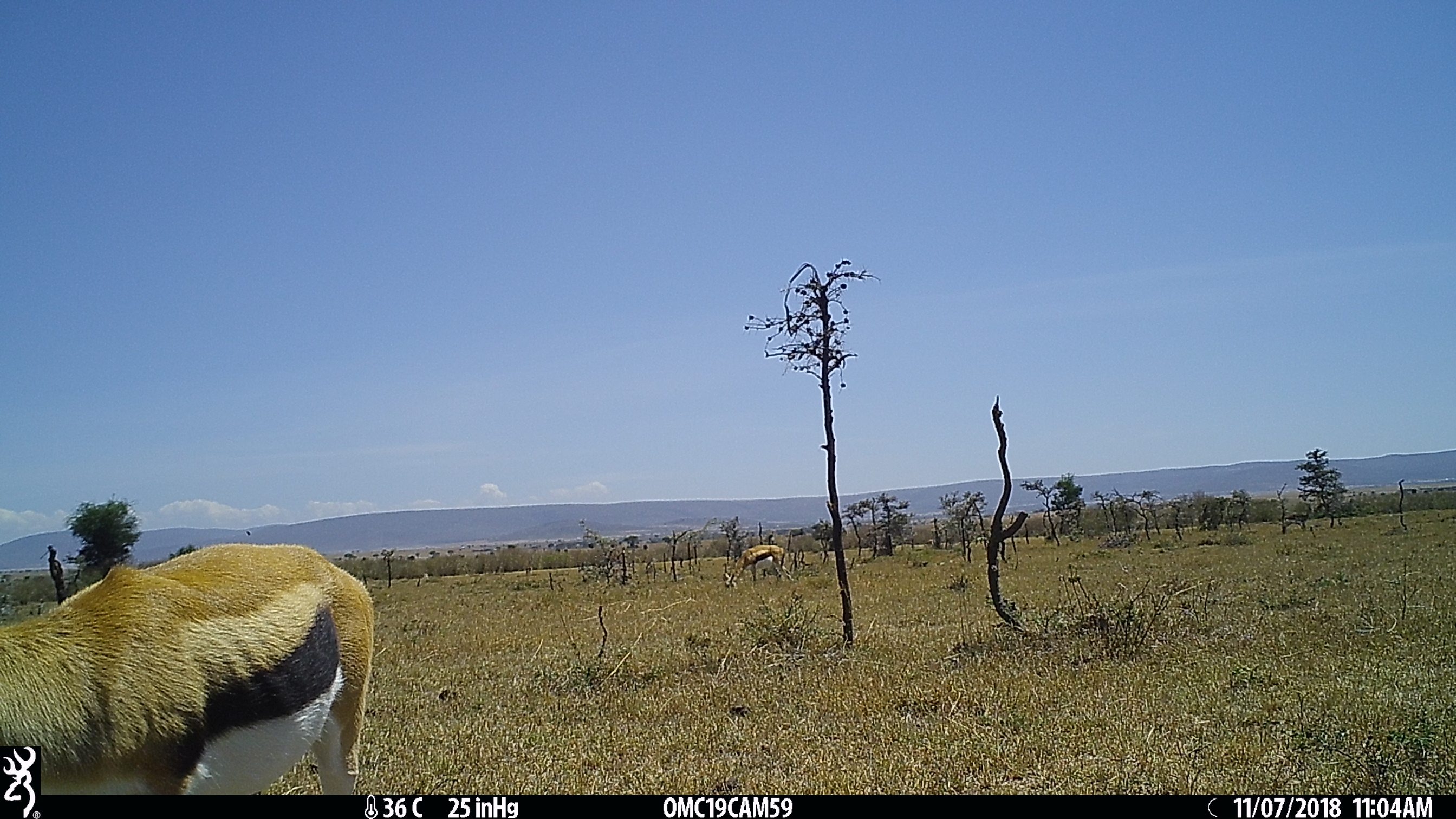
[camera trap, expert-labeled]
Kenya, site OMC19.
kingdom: Animalia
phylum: Chordata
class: Mammalia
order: Artiodactyla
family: Bovidae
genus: Eudorcas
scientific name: Eudorcas thomsonii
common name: thomon's gazelle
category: gazelle thomsons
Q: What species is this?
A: Gazelle thomsons (thomon's gazelle) (Eudorcas thomsonii).